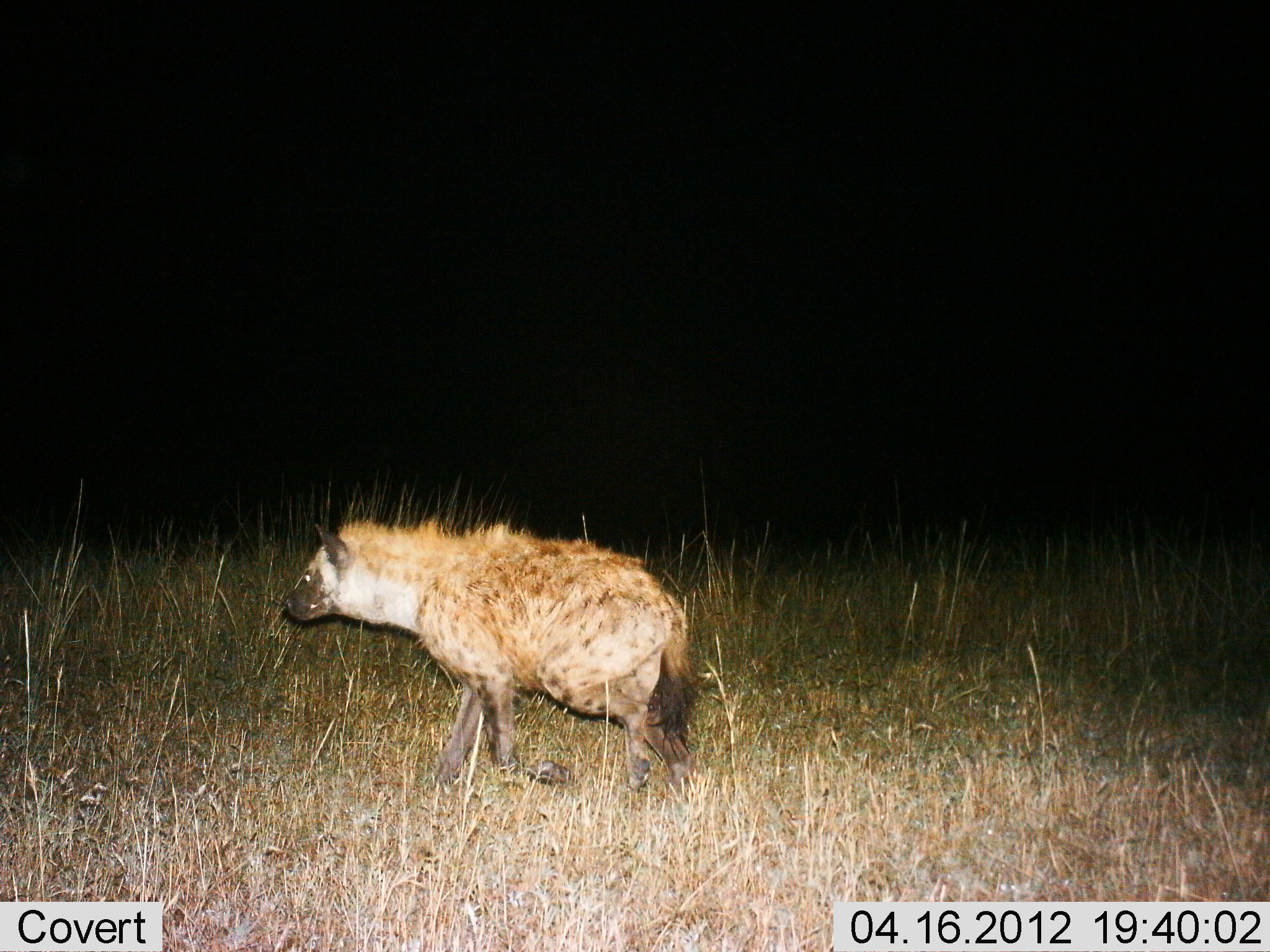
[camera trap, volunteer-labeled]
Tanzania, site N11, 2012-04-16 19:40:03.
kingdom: Animalia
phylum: Chordata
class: Mammalia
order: Carnivora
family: Hyaenidae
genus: Crocuta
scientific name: Crocuta crocuta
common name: spotted hyena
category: hyenaspotted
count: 1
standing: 11%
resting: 0%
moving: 89%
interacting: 0%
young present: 0%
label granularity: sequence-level